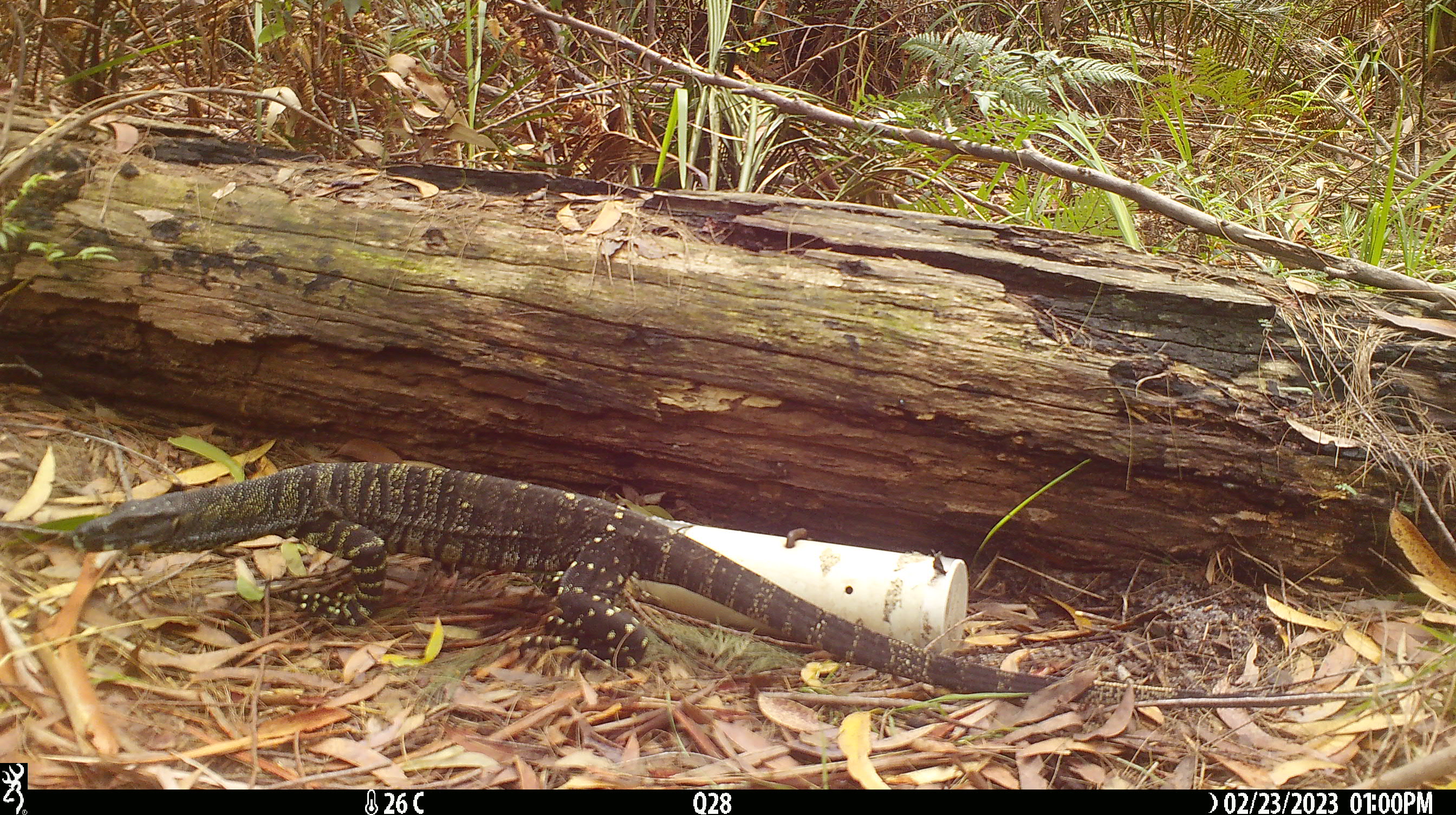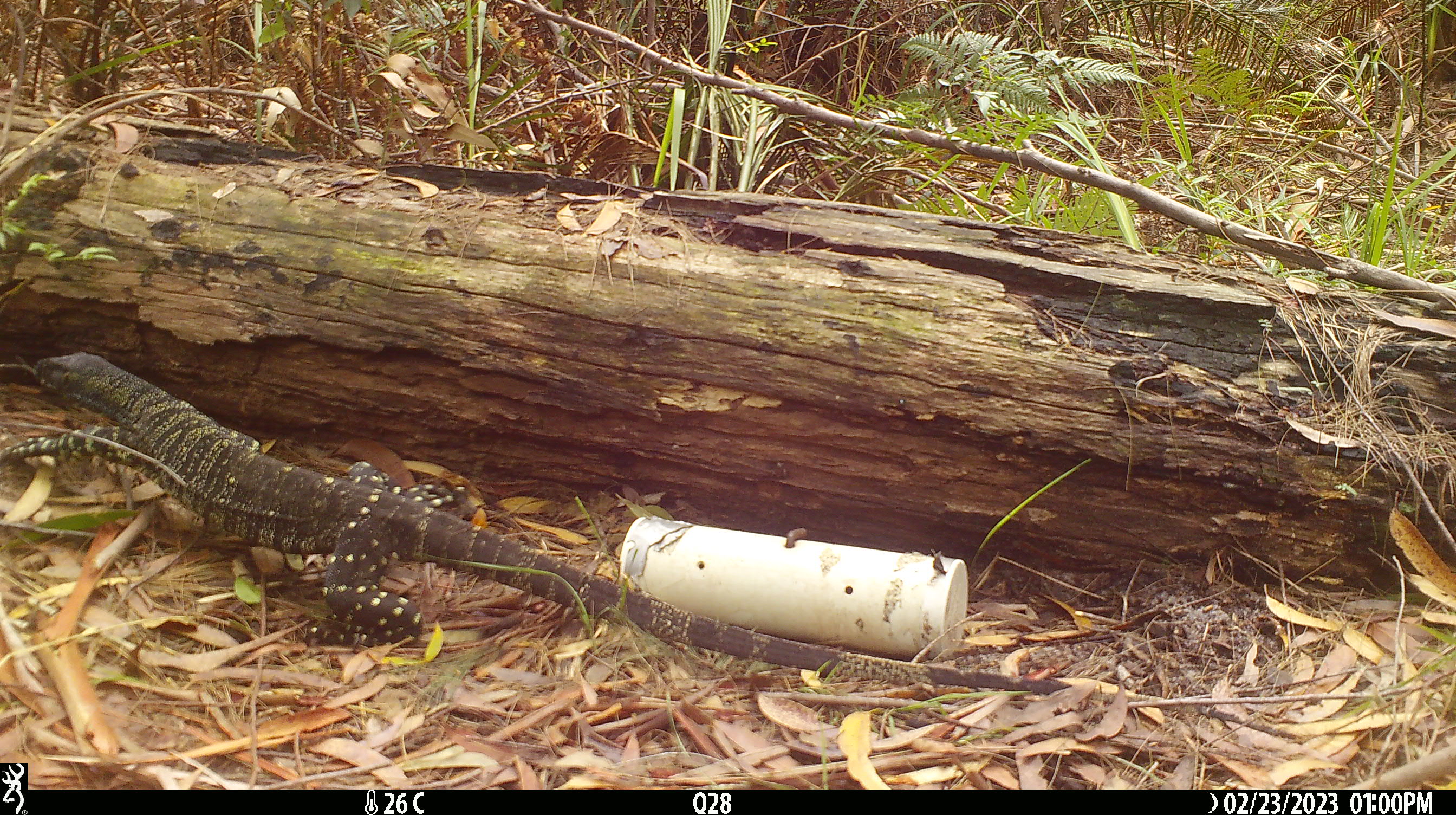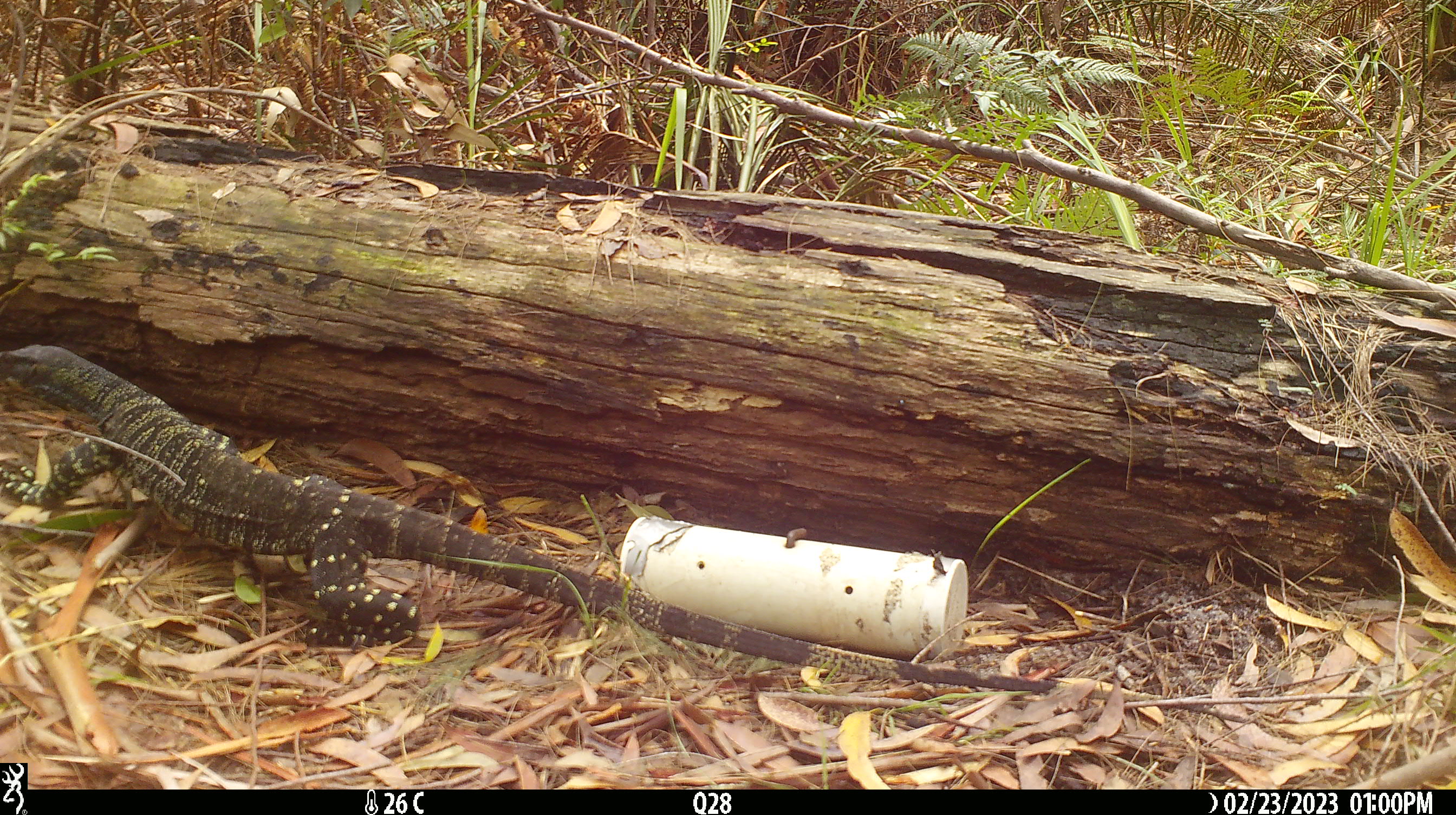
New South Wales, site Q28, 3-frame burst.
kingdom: Animalia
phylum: Chordata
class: Reptilia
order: Squamata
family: Varanidae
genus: Varanus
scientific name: Varanus varius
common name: lace monitor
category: goanna